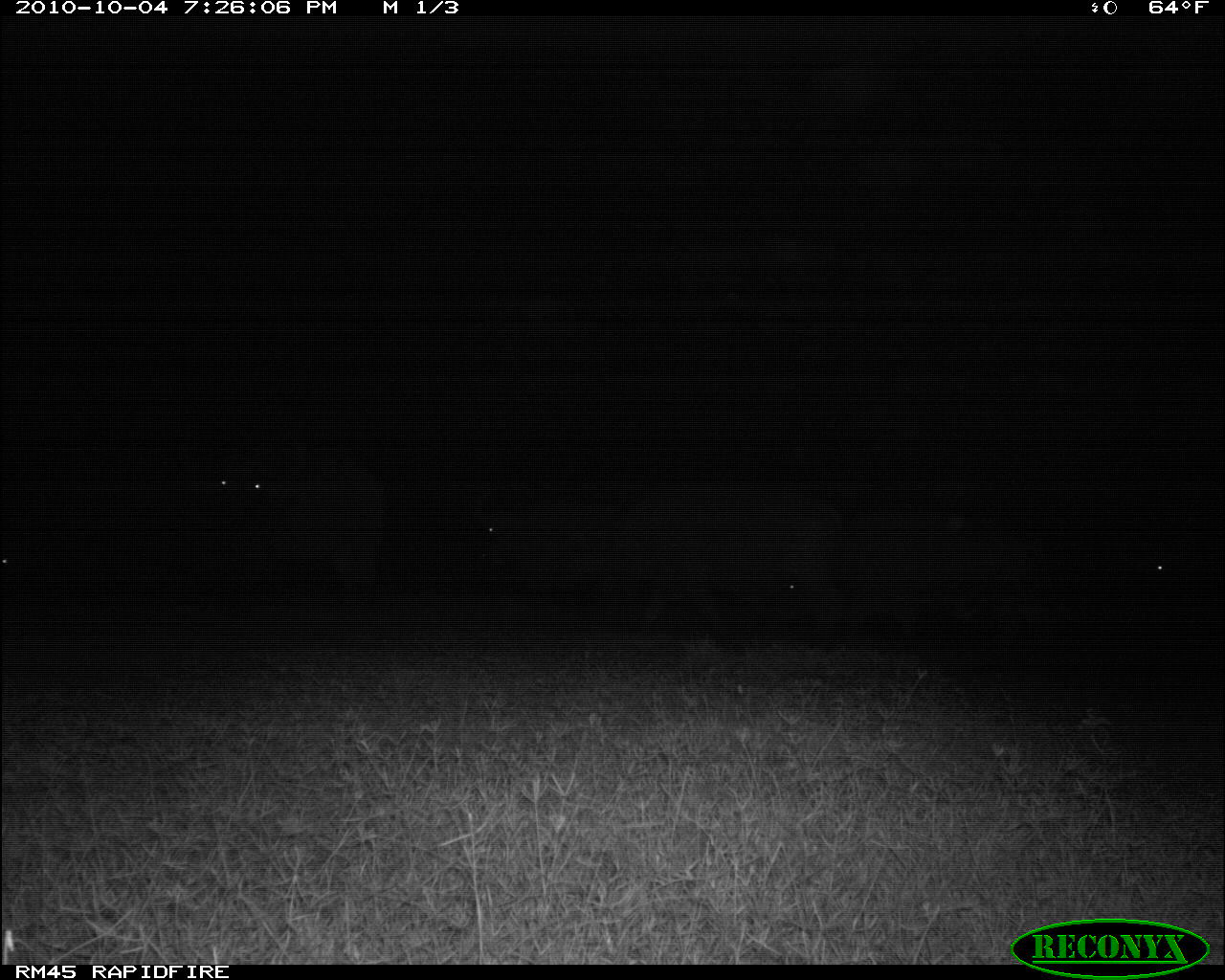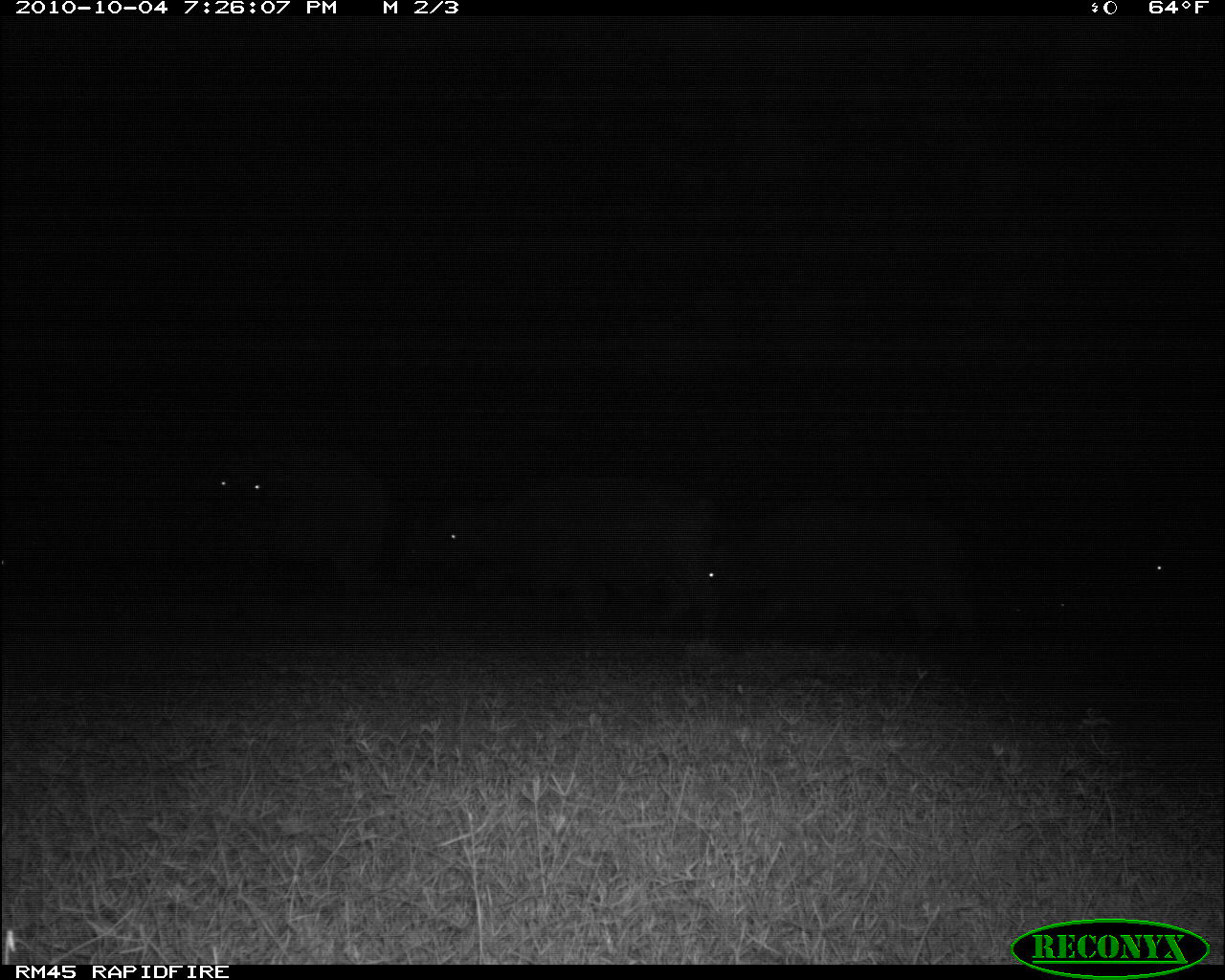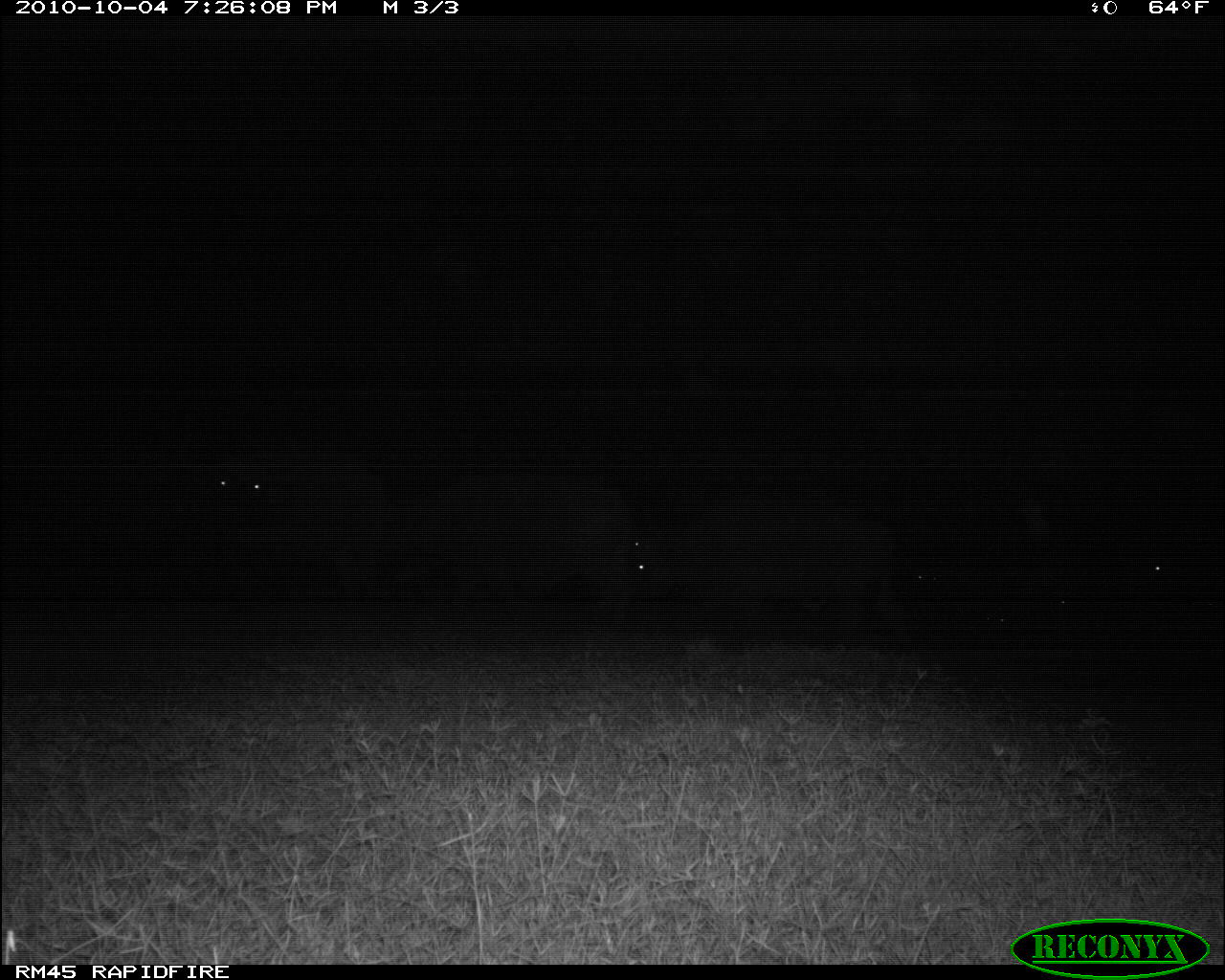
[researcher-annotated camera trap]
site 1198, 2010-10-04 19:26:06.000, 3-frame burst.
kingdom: Animalia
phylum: Chordata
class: Mammalia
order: Artiodactyla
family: Bovidae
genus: Syncerus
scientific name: Syncerus caffer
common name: african buffalo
Syncerus caffer (african buffalo), count 5.